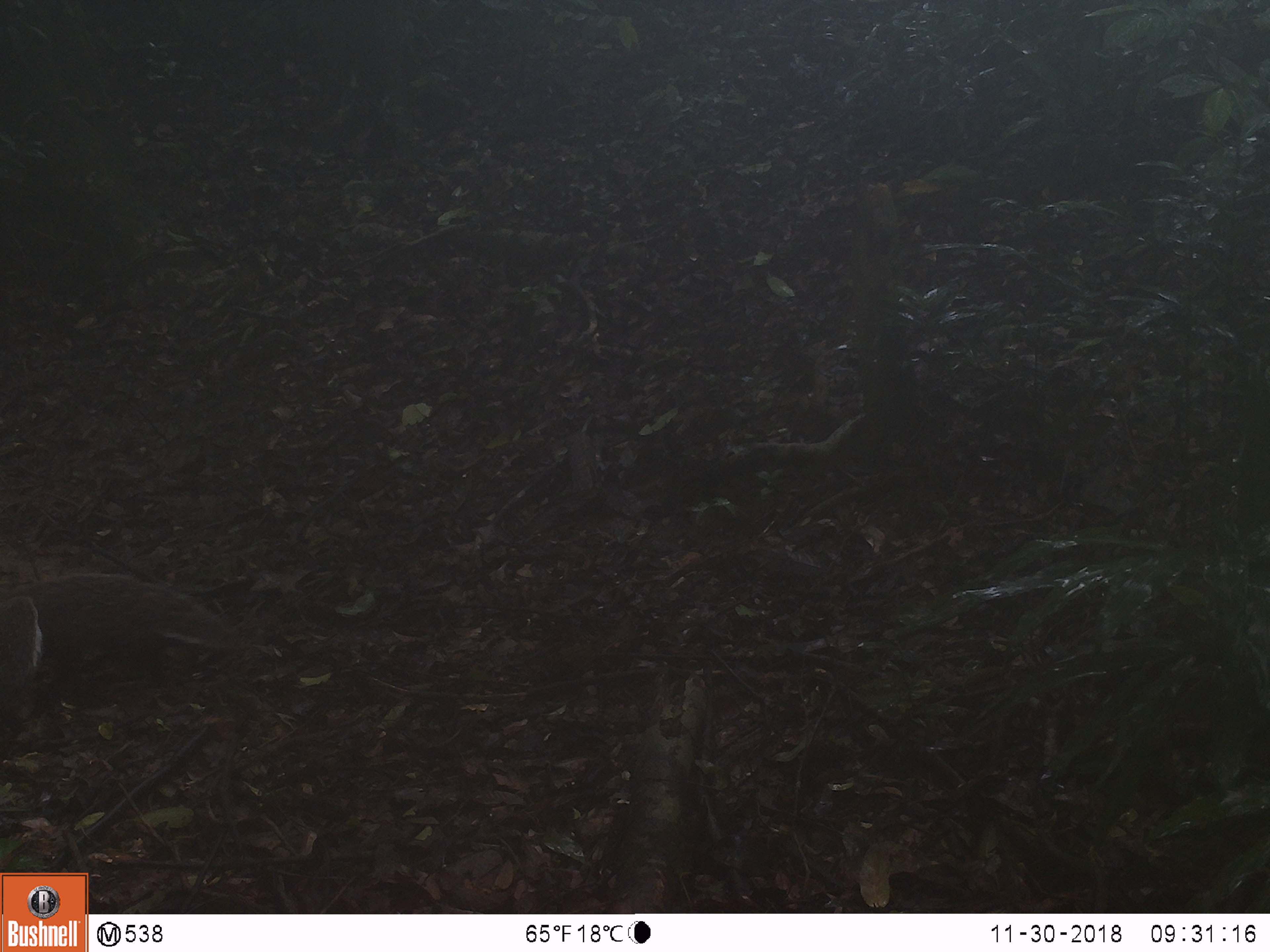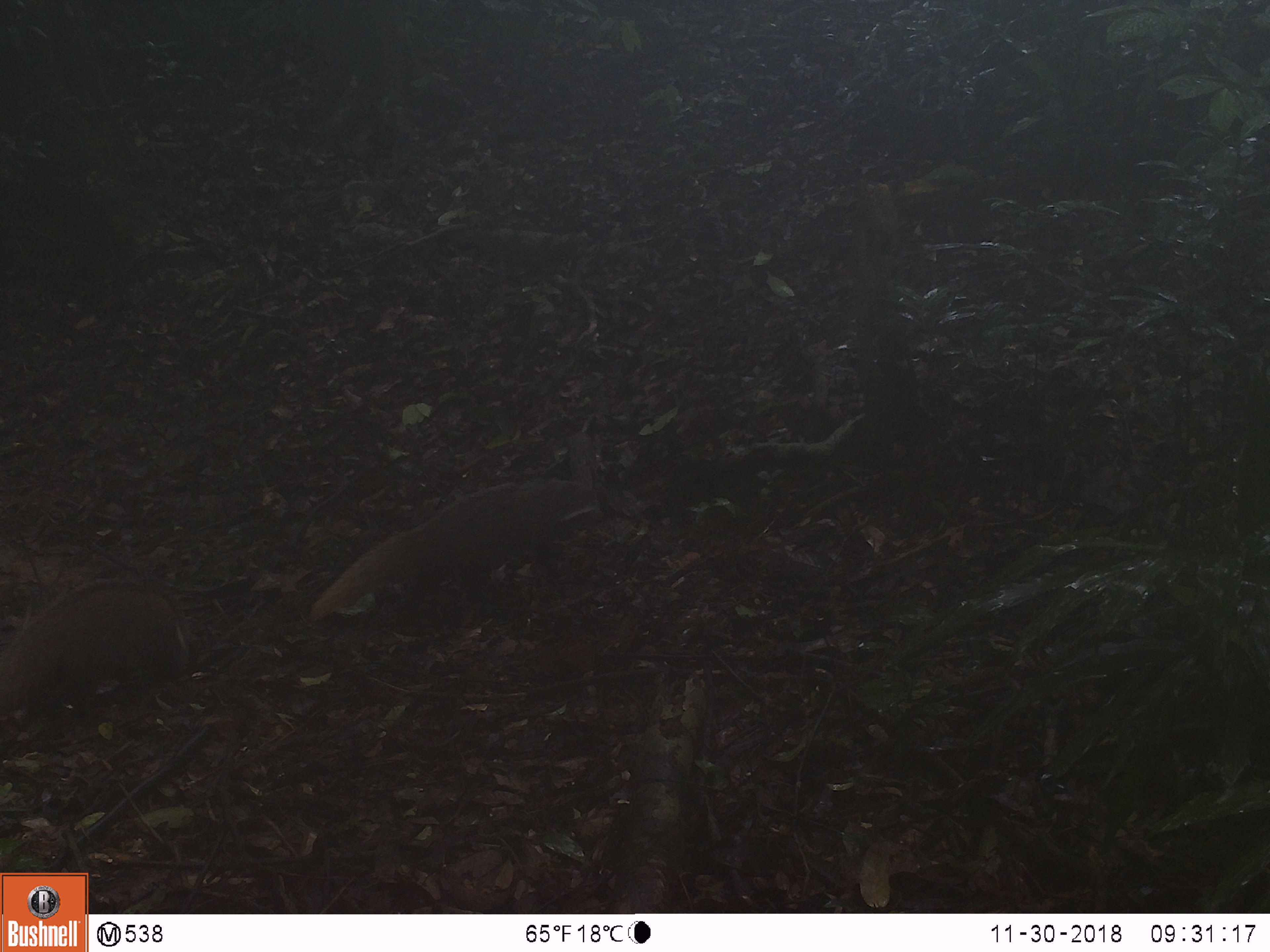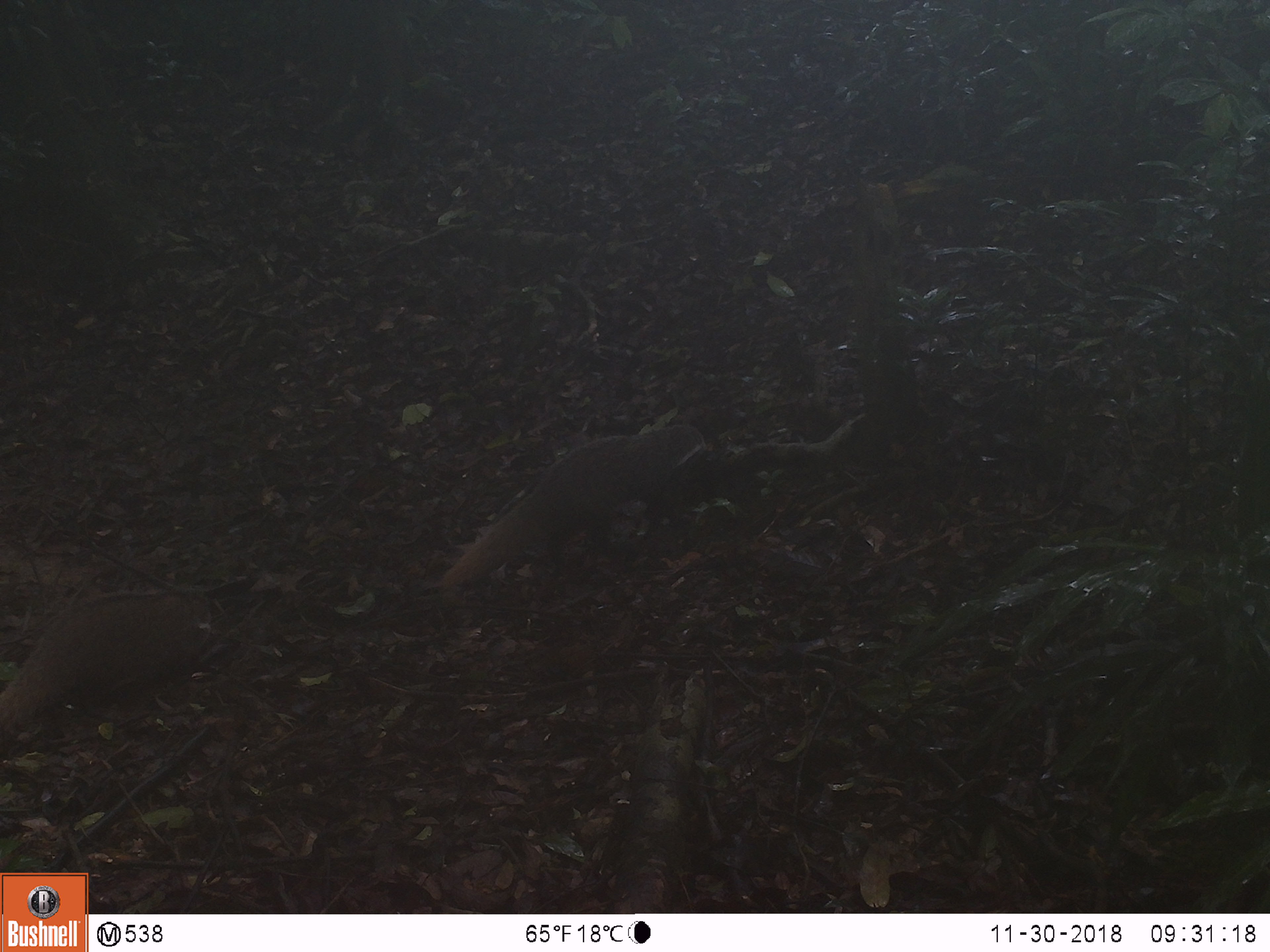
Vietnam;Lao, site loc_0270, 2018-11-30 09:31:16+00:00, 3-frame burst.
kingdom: Animalia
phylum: Chordata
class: Mammalia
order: Carnivora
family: Herpestidae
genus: Urva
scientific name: Urva urva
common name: crab-eating mongoose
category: crab eating mongoose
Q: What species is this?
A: Crab eating mongoose (crab-eating mongoose) (Urva urva).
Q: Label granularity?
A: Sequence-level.